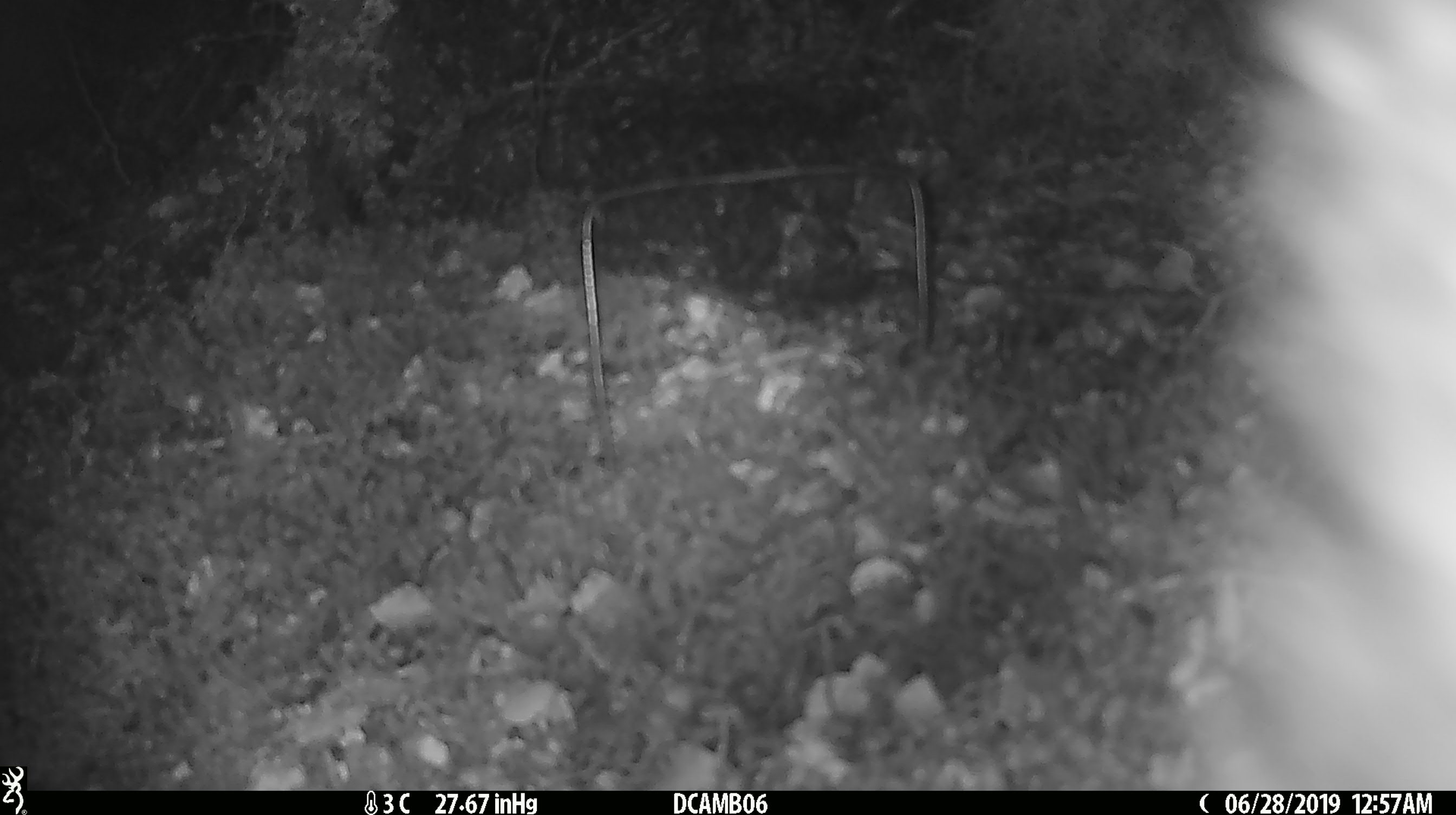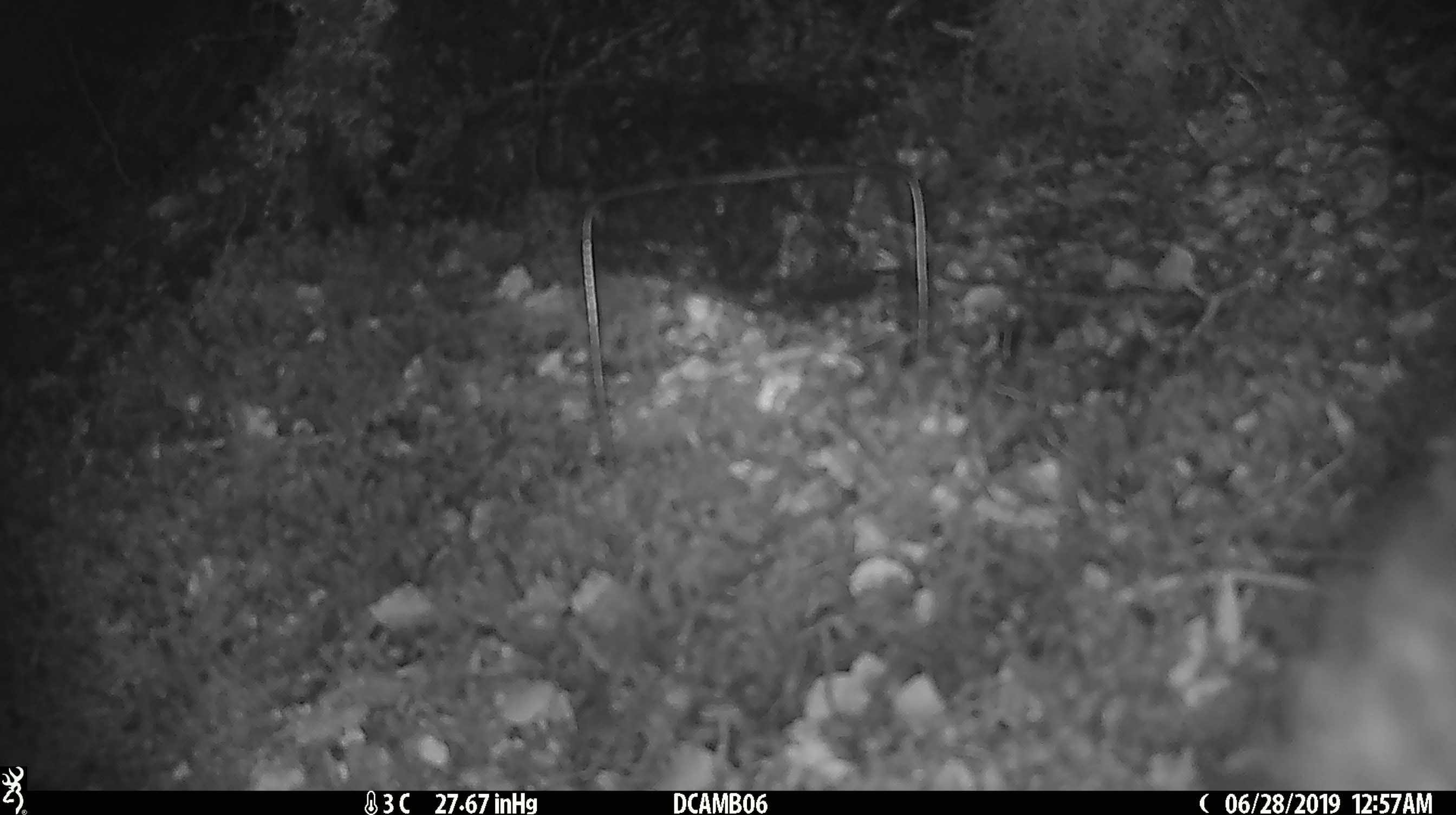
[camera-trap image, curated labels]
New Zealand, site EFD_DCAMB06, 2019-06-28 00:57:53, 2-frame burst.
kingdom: Animalia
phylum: Chordata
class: Mammalia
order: Diprotodontia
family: Phalangeridae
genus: Trichosurus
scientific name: Trichosurus vulpecula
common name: common brushtail possum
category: possum